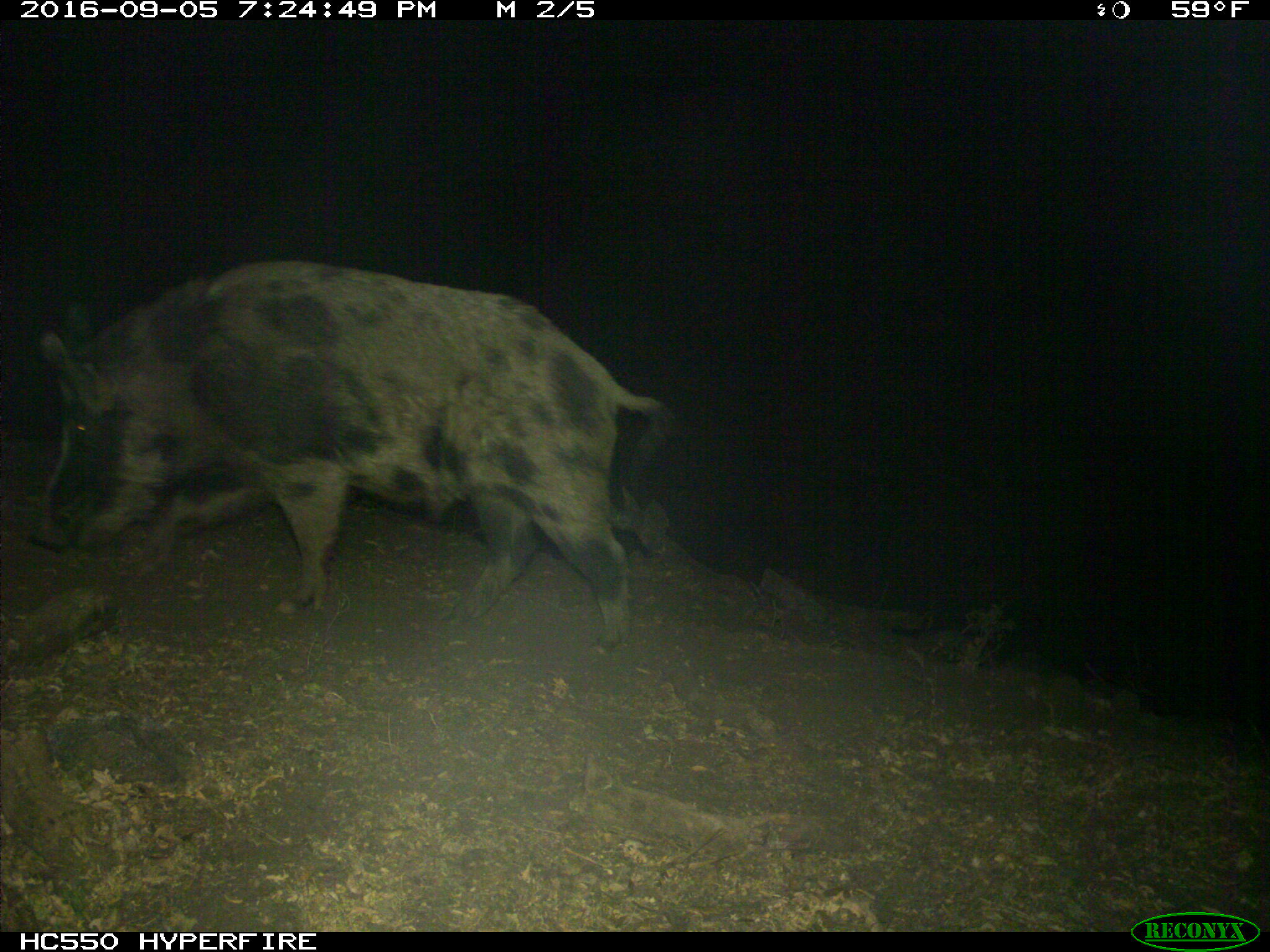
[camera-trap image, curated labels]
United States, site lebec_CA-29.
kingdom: Animalia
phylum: Chordata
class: Mammalia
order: Artiodactyla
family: Suidae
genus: Sus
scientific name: Sus scrofa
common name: wild boar